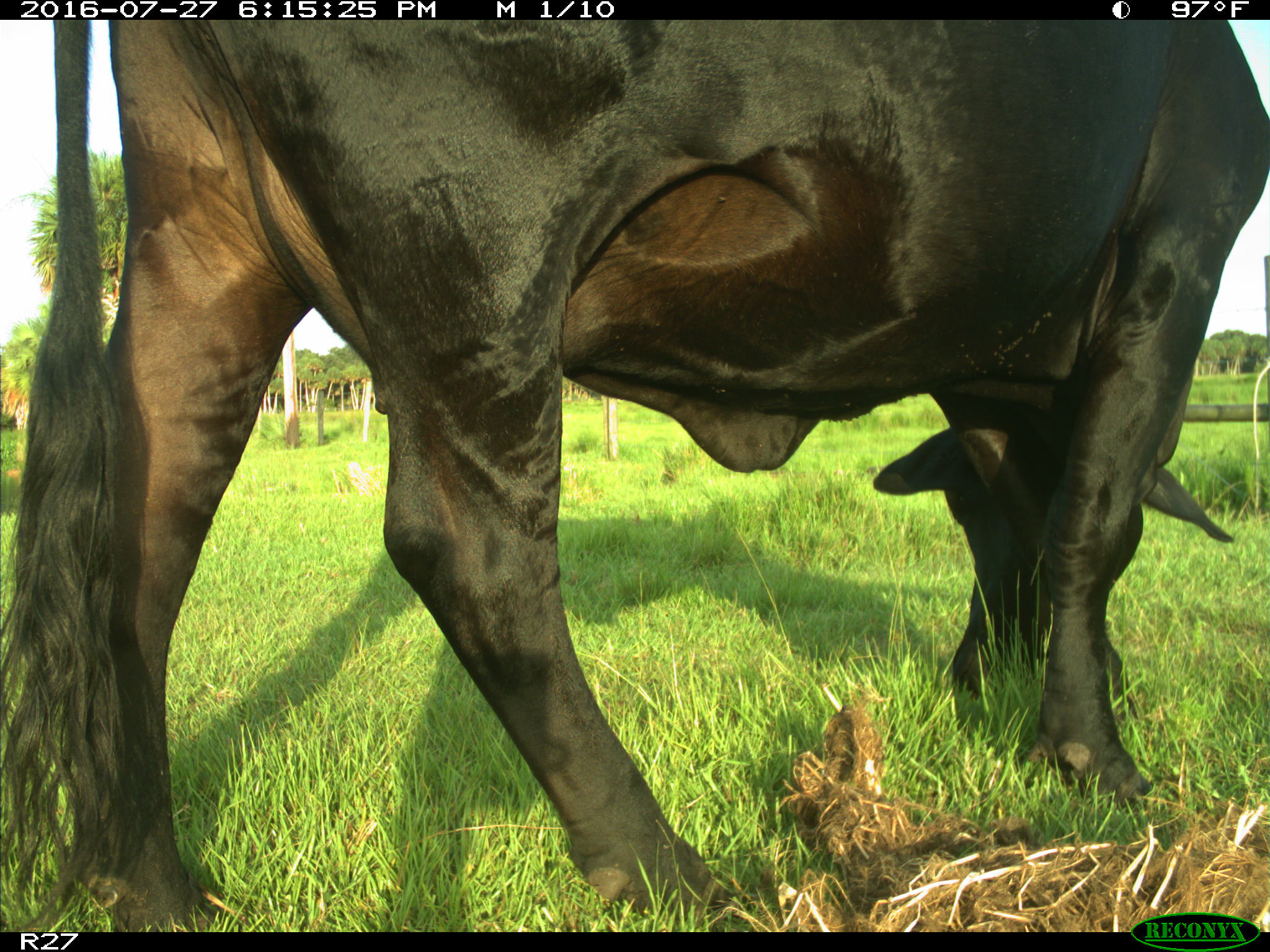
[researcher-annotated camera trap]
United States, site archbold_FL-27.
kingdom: Animalia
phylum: Chordata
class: Mammalia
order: Artiodactyla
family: Bovidae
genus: Bos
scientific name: Bos taurus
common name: domestic cow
Bos taurus (domestic cow).